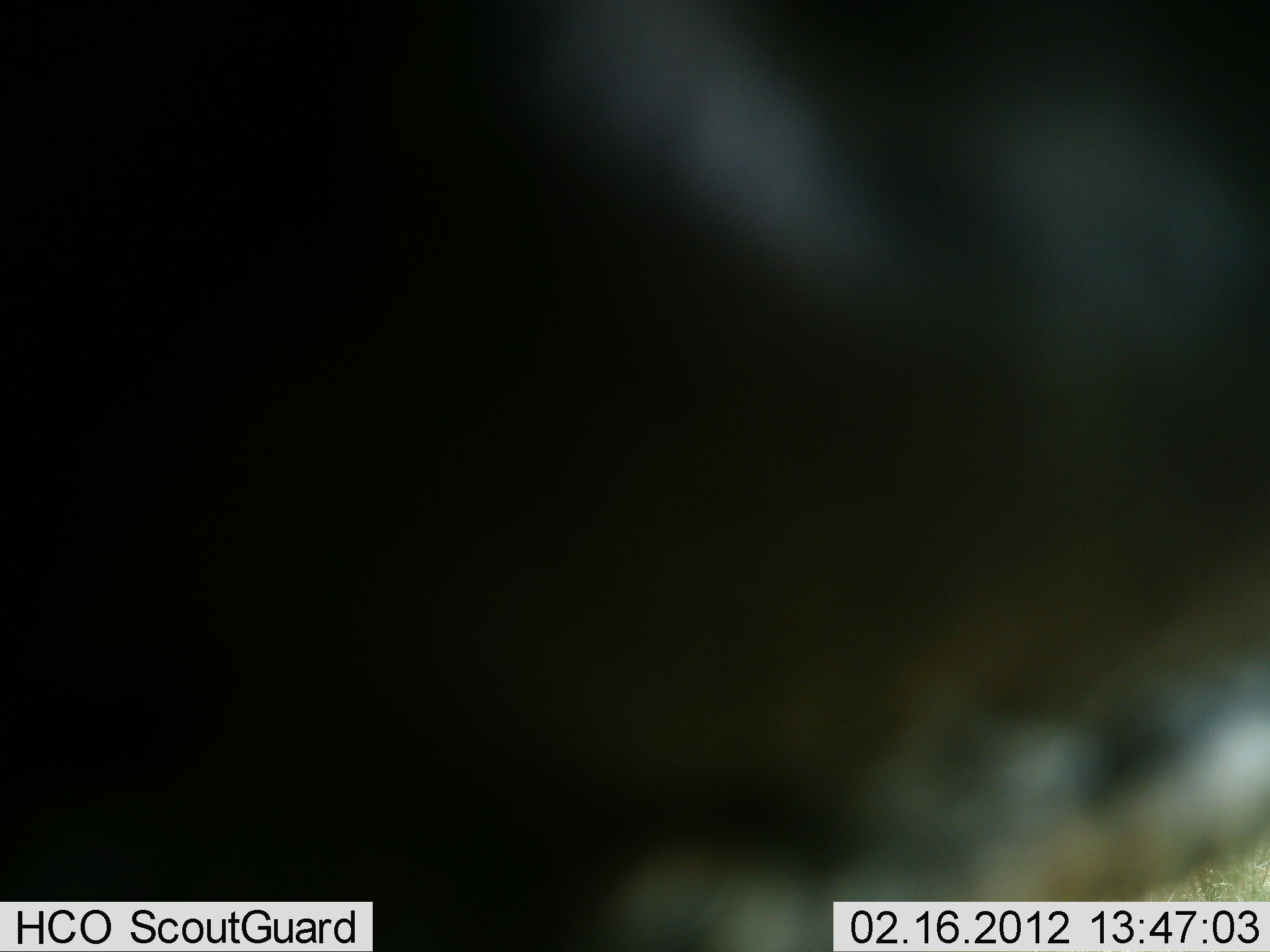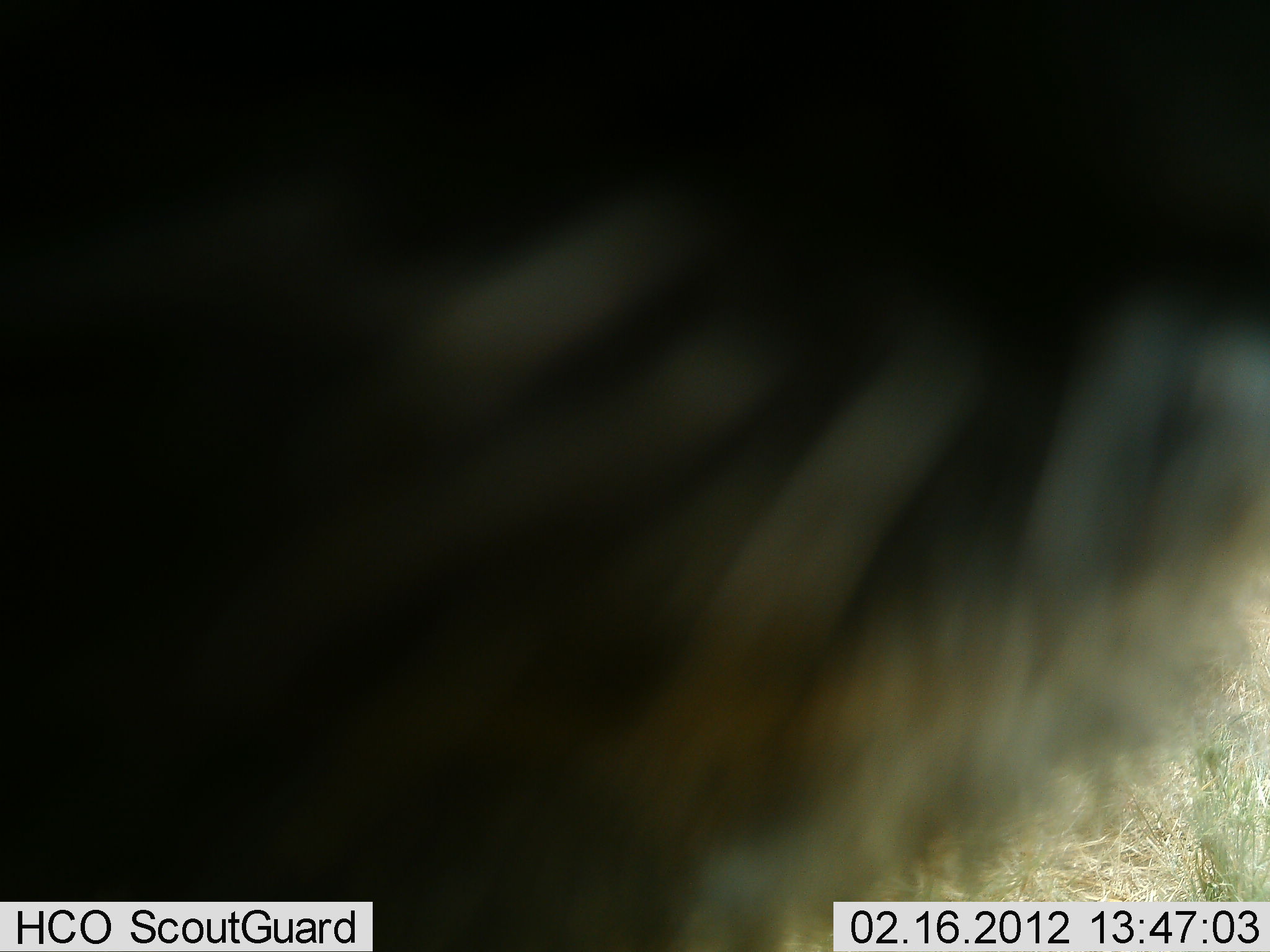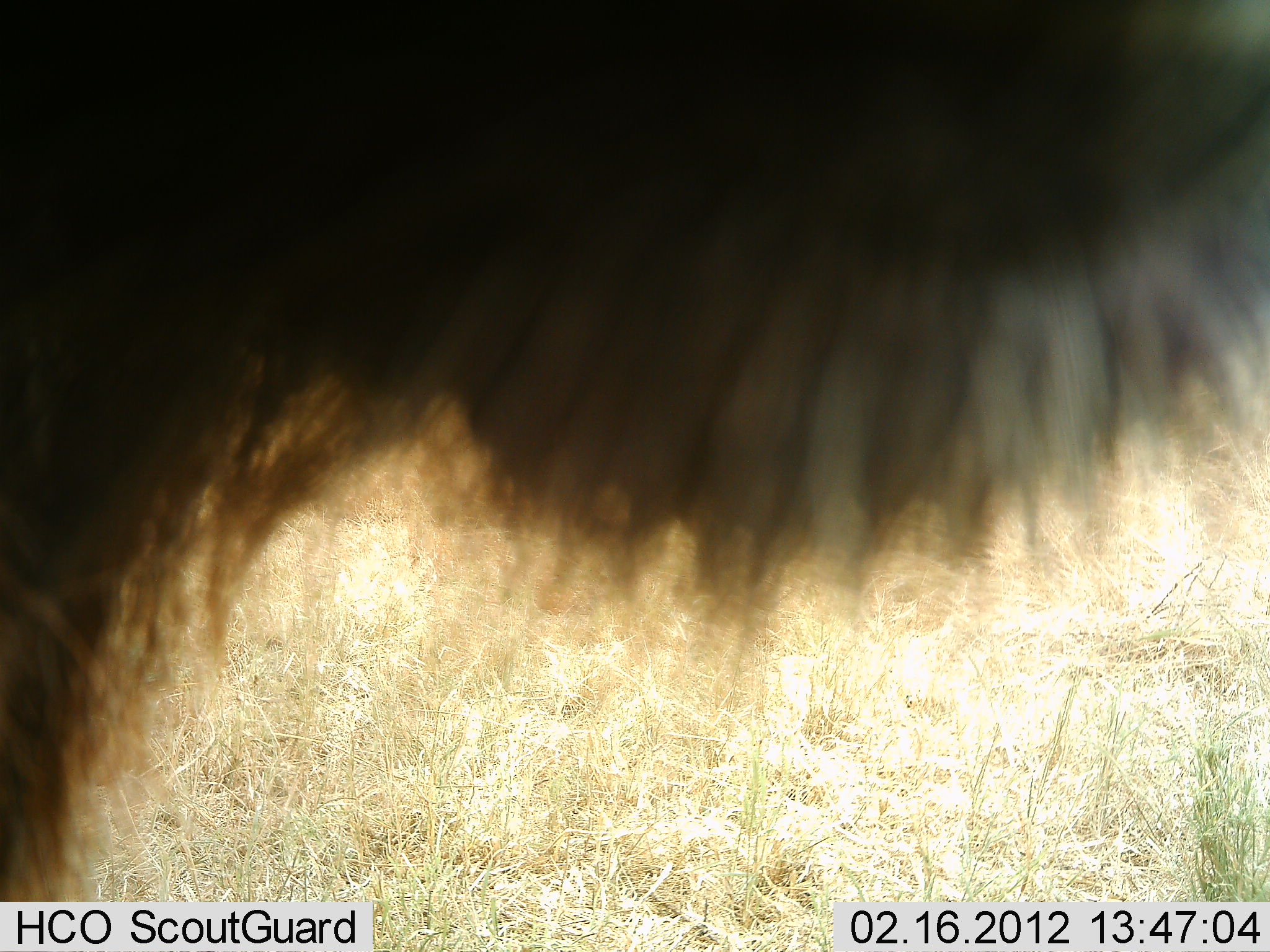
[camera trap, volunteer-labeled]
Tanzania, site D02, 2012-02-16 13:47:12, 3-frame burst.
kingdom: Animalia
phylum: Chordata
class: Mammalia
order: Artiodactyla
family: Bovidae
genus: Connochaetes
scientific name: Connochaetes taurinus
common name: blue wildebeest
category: wildebeest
Wildebeest (blue wildebeest) (Connochaetes taurinus), count 1. Behavior (volunteer vote fractions): standing 92%, resting 0%, moving 8%, interacting 0%. Young present (vote fraction): 0%. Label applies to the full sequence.